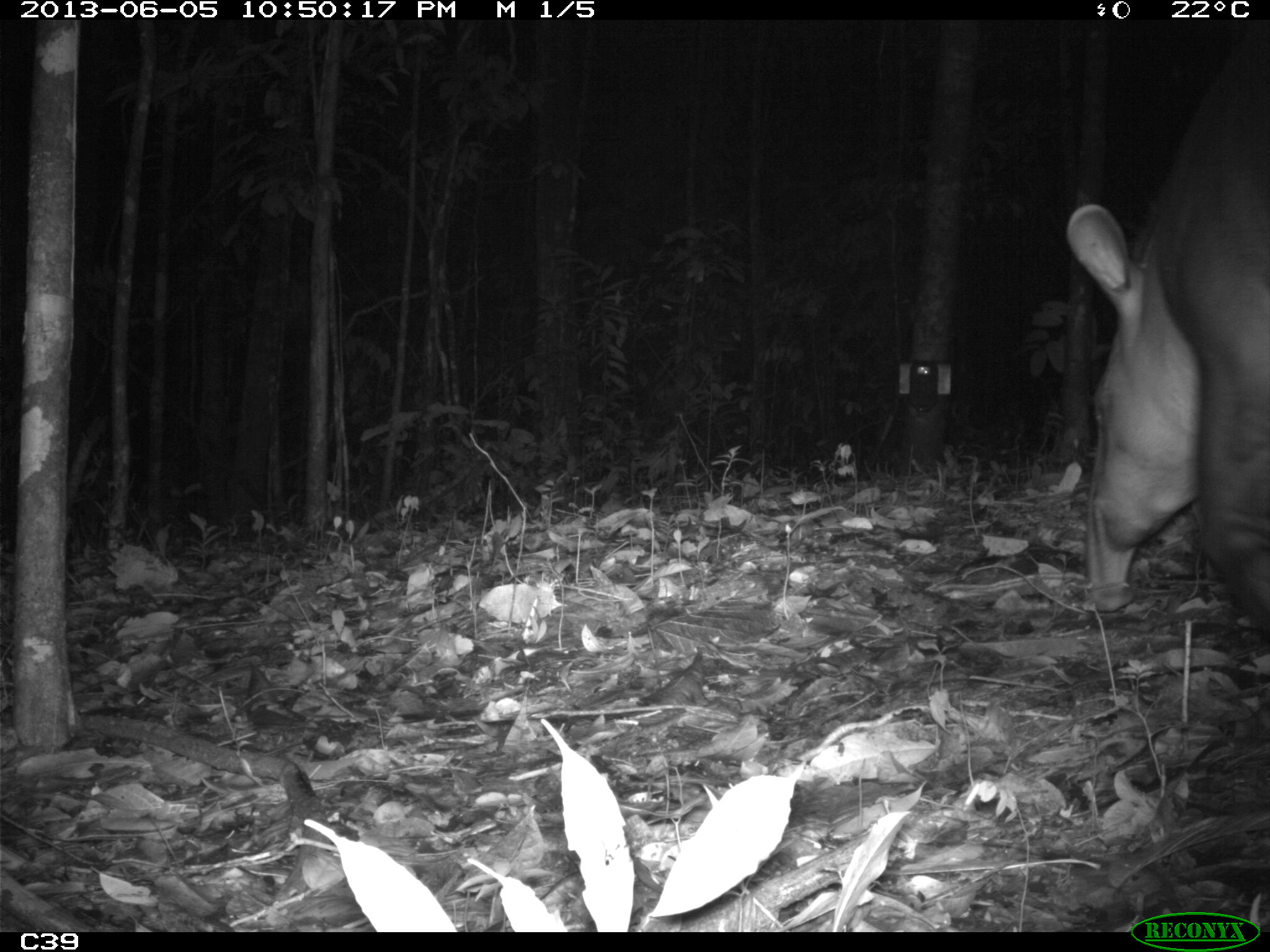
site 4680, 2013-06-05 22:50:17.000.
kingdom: Animalia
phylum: Chordata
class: Mammalia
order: Perissodactyla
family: Tapiridae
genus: Tapirus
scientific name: Tapirus terrestris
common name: south american tapir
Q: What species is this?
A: Tapirus terrestris (south american tapir).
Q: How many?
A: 1.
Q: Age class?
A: Adult.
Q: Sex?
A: Male.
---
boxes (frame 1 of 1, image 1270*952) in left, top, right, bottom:
tapirus terrestris: 1061, 20, 1270, 653